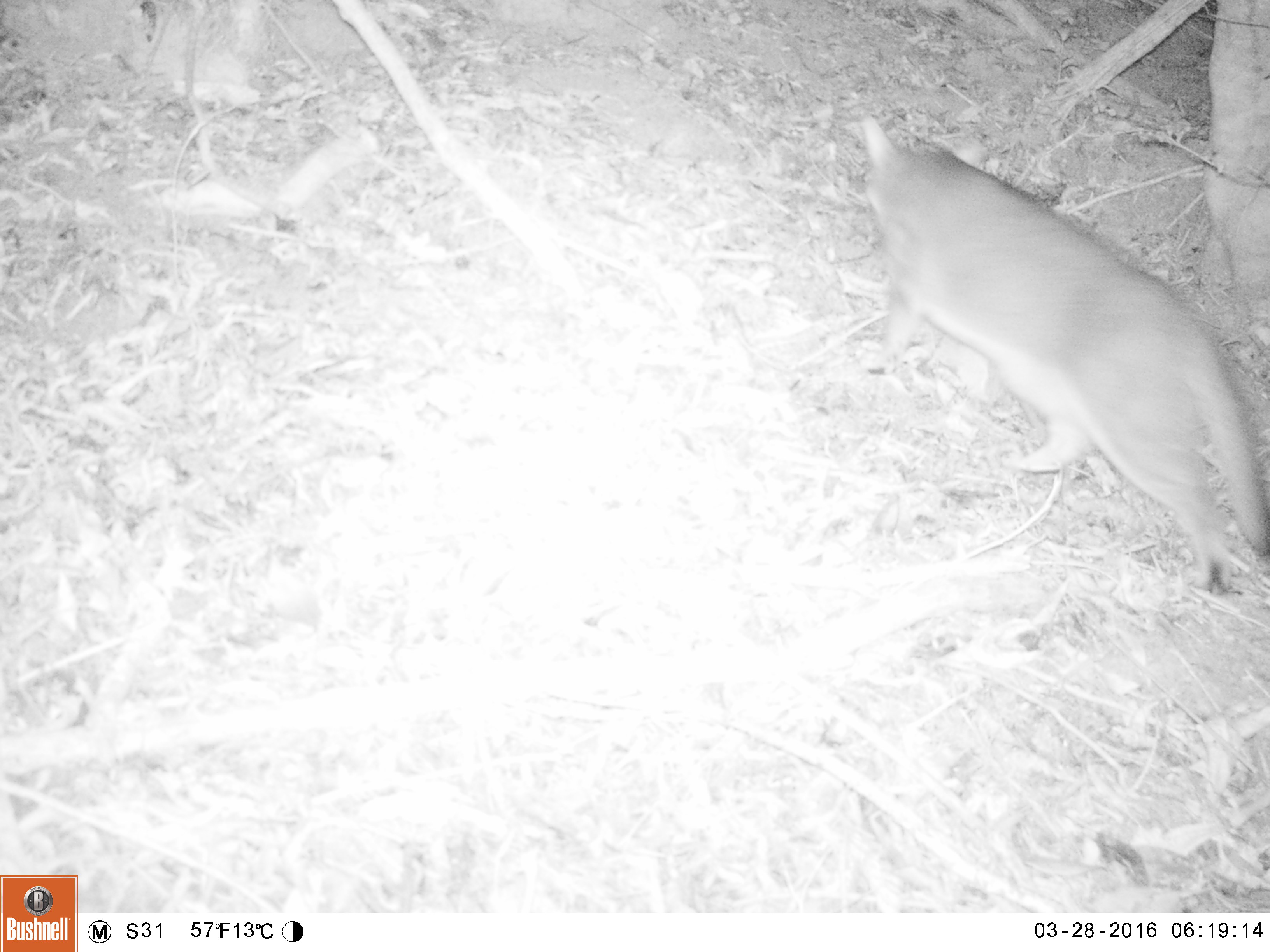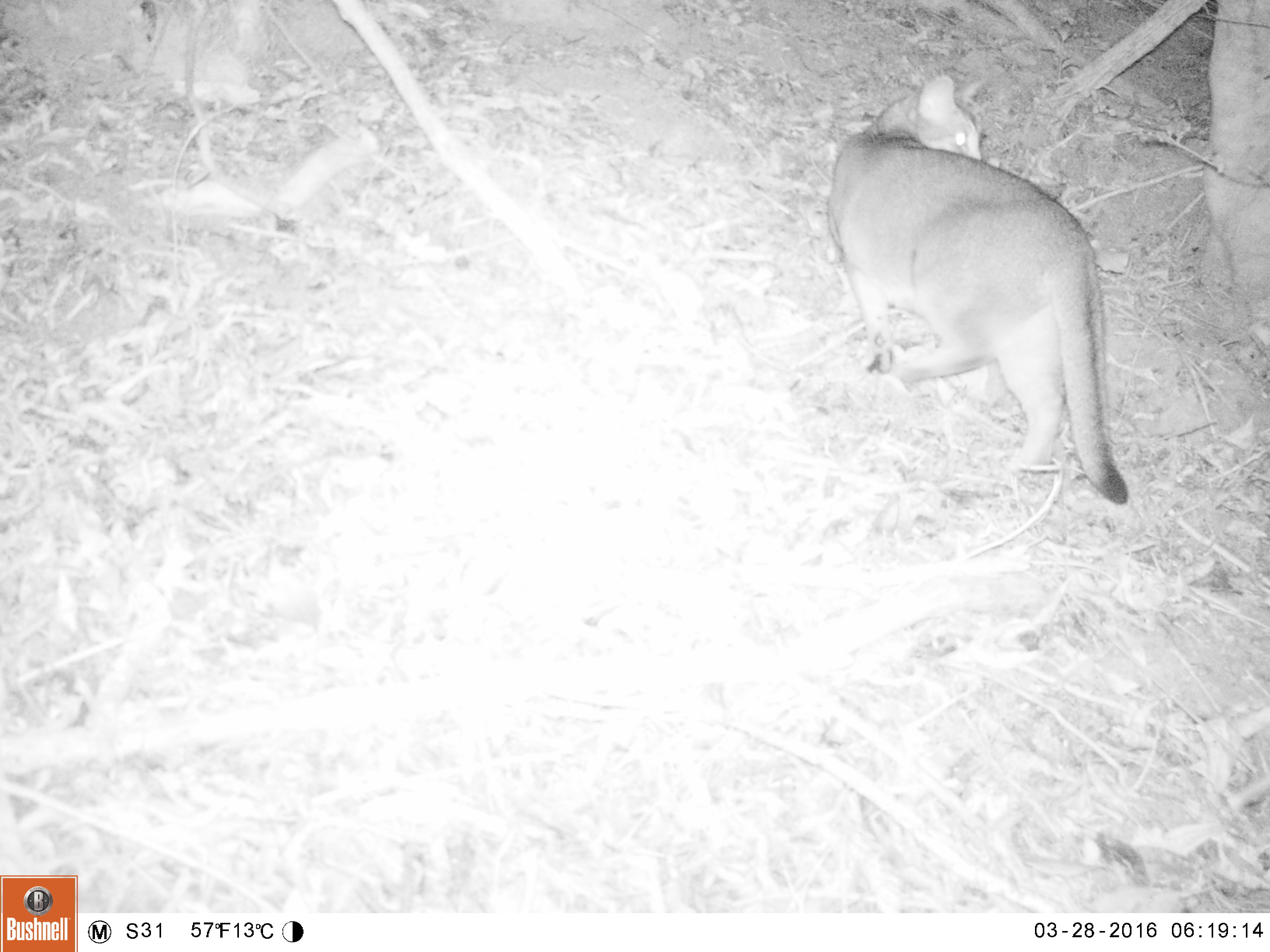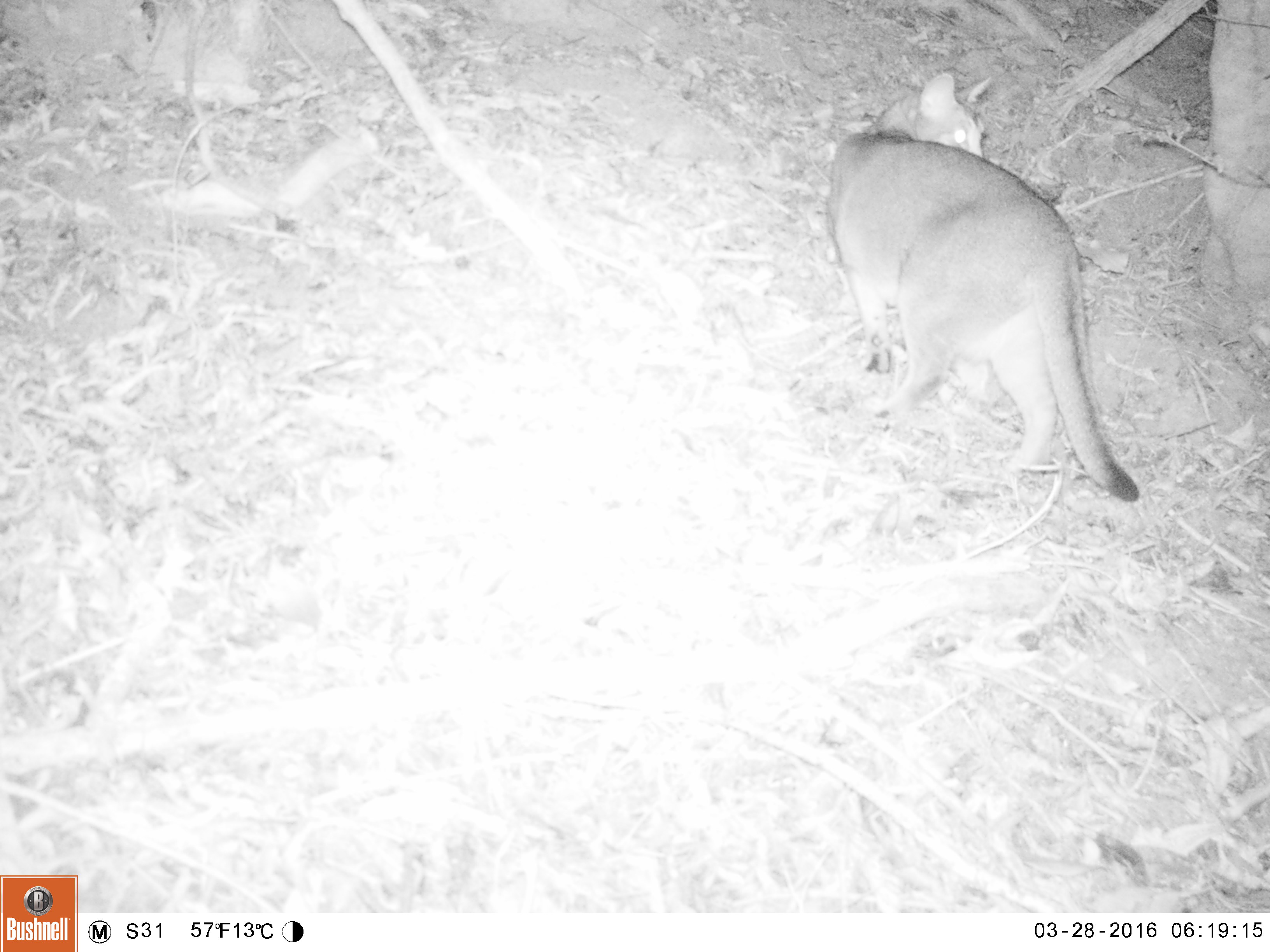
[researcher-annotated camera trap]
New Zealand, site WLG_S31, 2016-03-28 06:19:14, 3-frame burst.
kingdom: Animalia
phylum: Chordata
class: Mammalia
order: Carnivora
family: Felidae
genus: Felis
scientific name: Felis catus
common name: domestic cat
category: cat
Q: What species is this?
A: Cat (domestic cat) (Felis catus).